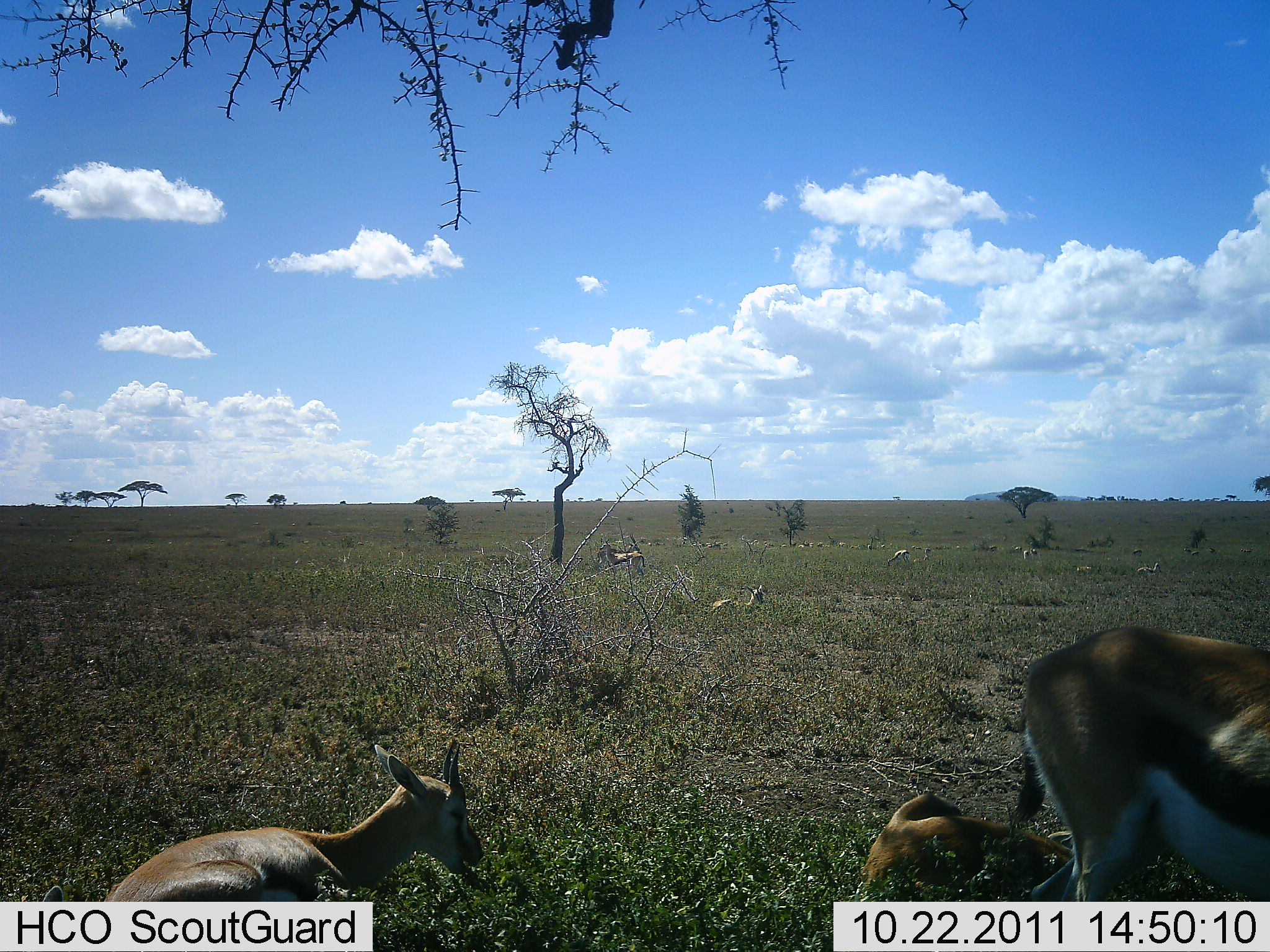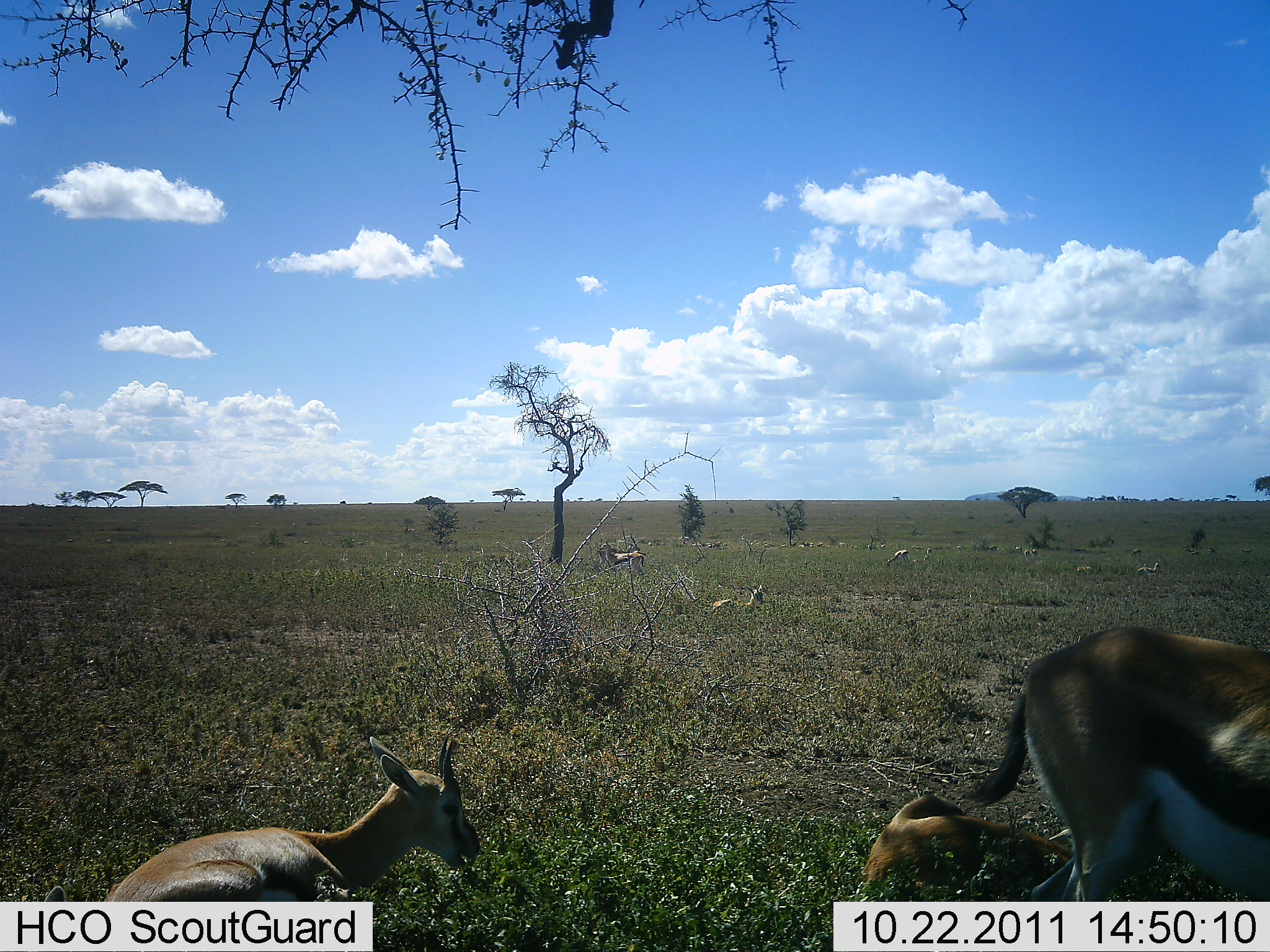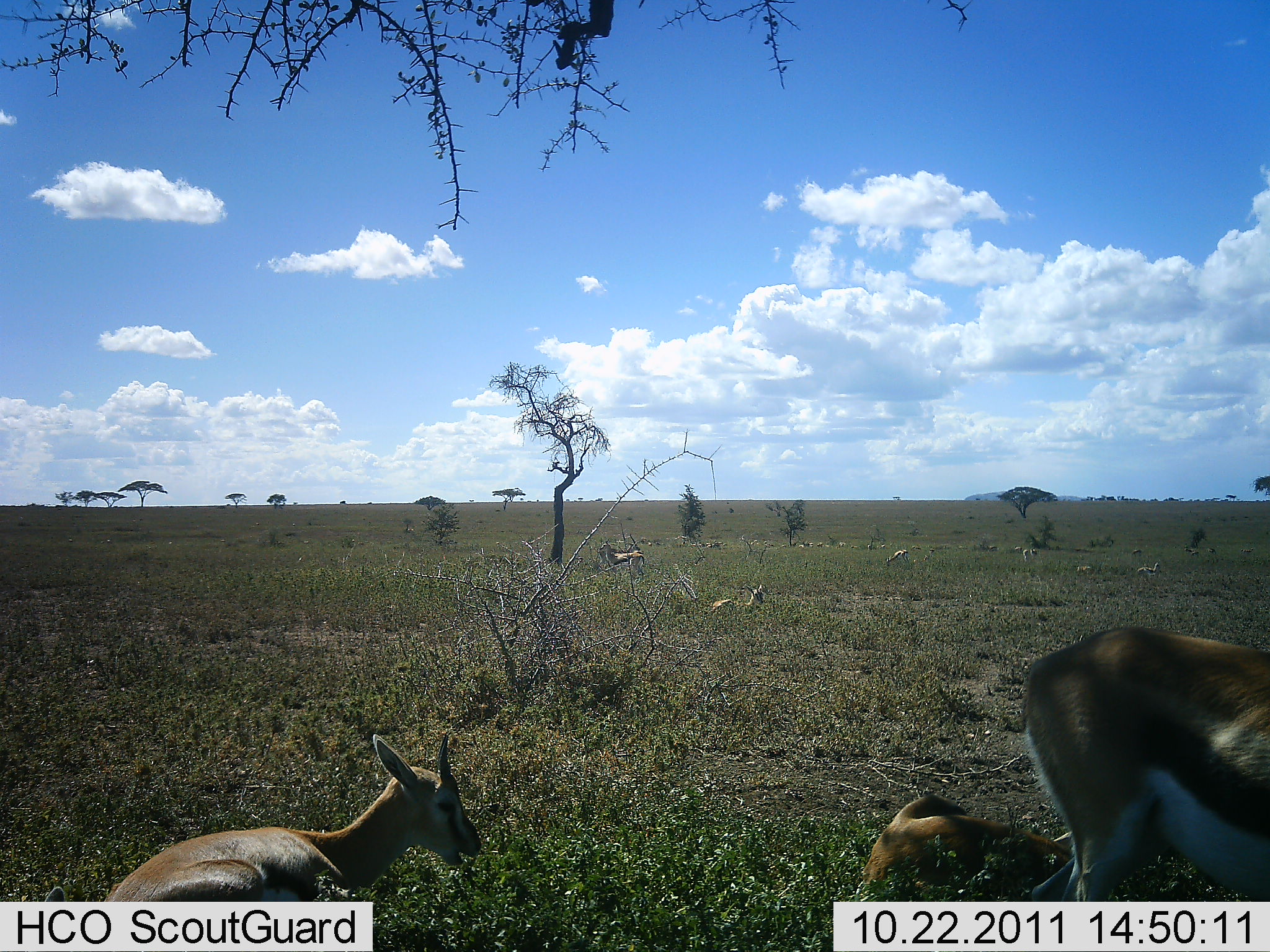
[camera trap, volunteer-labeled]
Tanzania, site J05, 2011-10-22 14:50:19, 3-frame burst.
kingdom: Animalia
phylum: Chordata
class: Mammalia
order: Artiodactyla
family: Bovidae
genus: Eudorcas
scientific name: Eudorcas thomsonii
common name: thomson's gazelle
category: gazellethomsons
Gazellethomsons (thomson's gazelle) (Eudorcas thomsonii), count 10. Behavior (volunteer vote fractions): standing 70%, resting 100%, moving 10%, interacting 0%. Young present (vote fraction): 10%. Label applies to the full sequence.